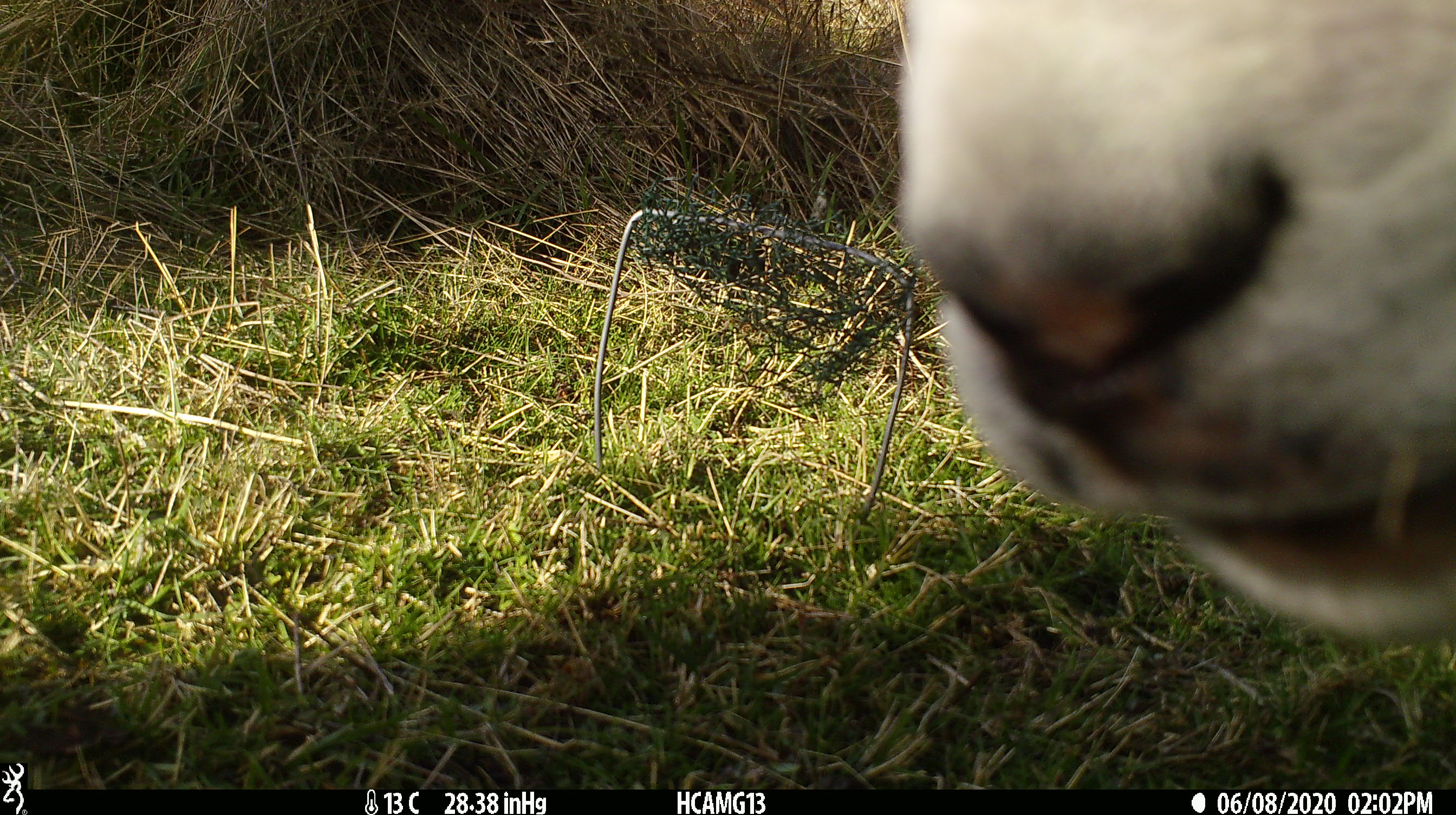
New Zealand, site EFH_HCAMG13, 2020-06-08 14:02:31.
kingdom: Animalia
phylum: Chordata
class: Mammalia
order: Artiodactyla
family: Bovidae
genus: Ovis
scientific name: Ovis aries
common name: domestic sheep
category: sheep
Sheep (domestic sheep) (Ovis aries).